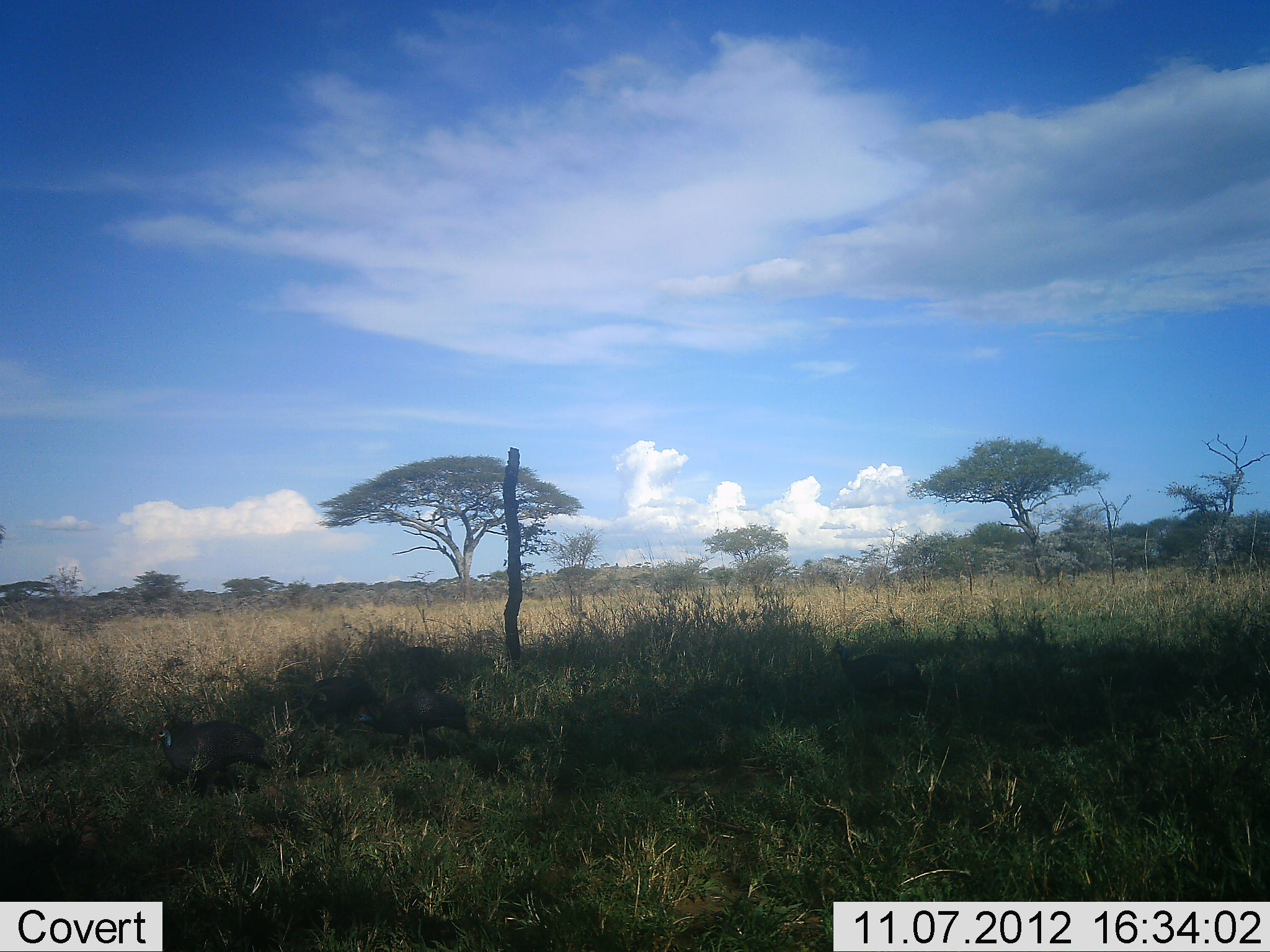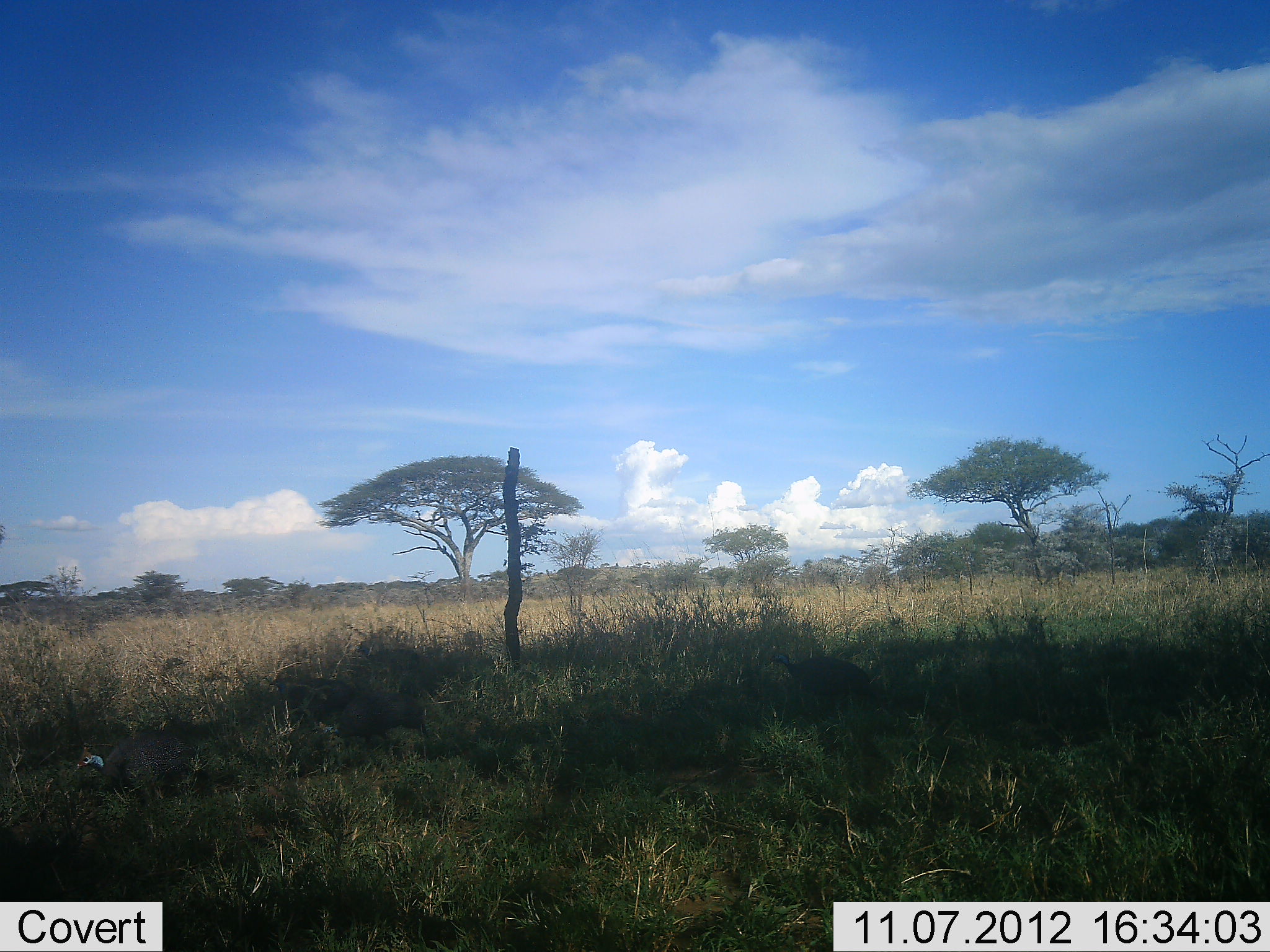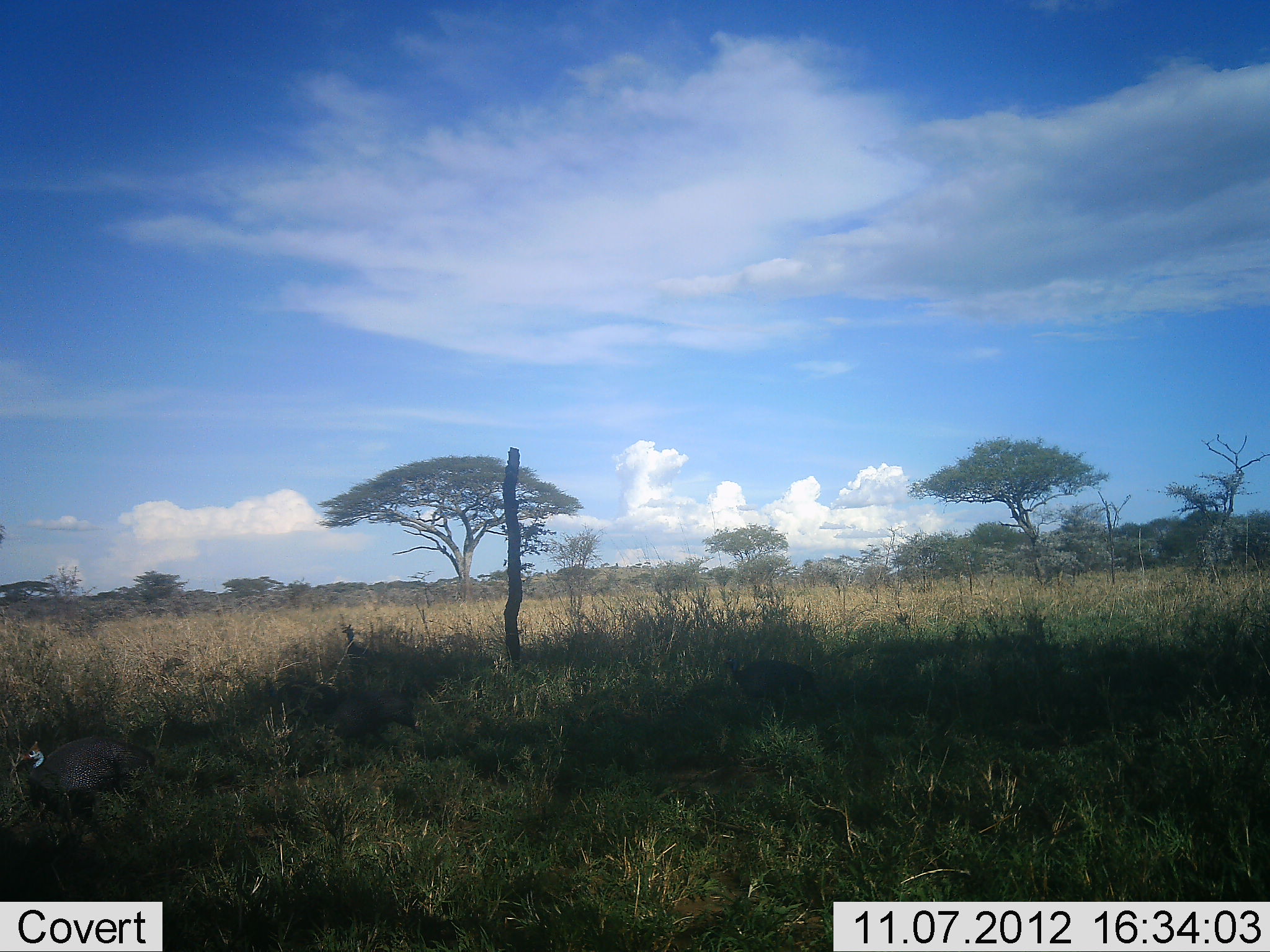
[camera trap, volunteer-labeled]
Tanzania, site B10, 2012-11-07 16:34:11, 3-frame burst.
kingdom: Animalia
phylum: Chordata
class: Aves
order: Galliformes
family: Numididae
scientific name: Numididae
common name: guinea fowl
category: guineafowl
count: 5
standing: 10%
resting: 0%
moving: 90%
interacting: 0%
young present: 0%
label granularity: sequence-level